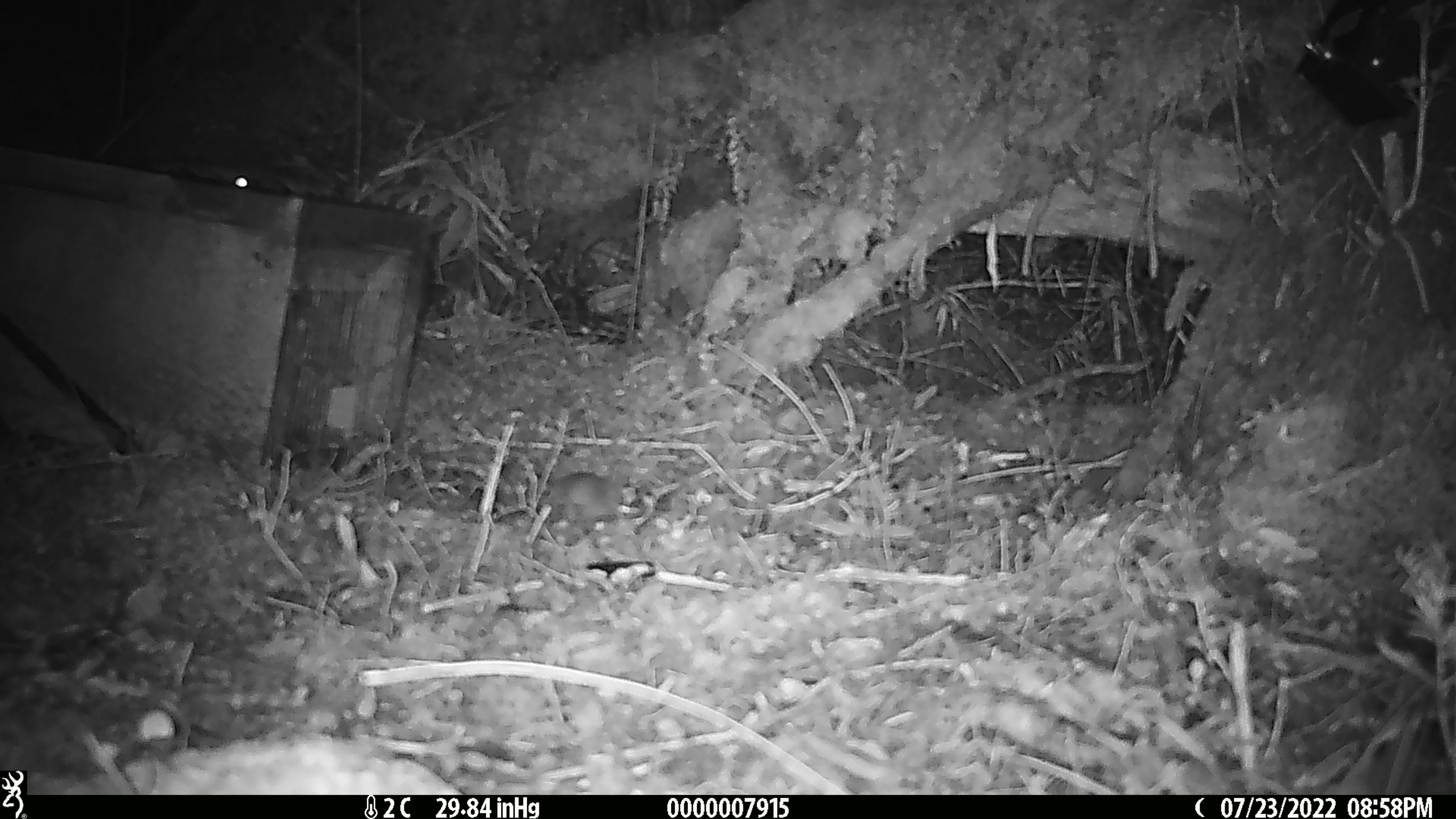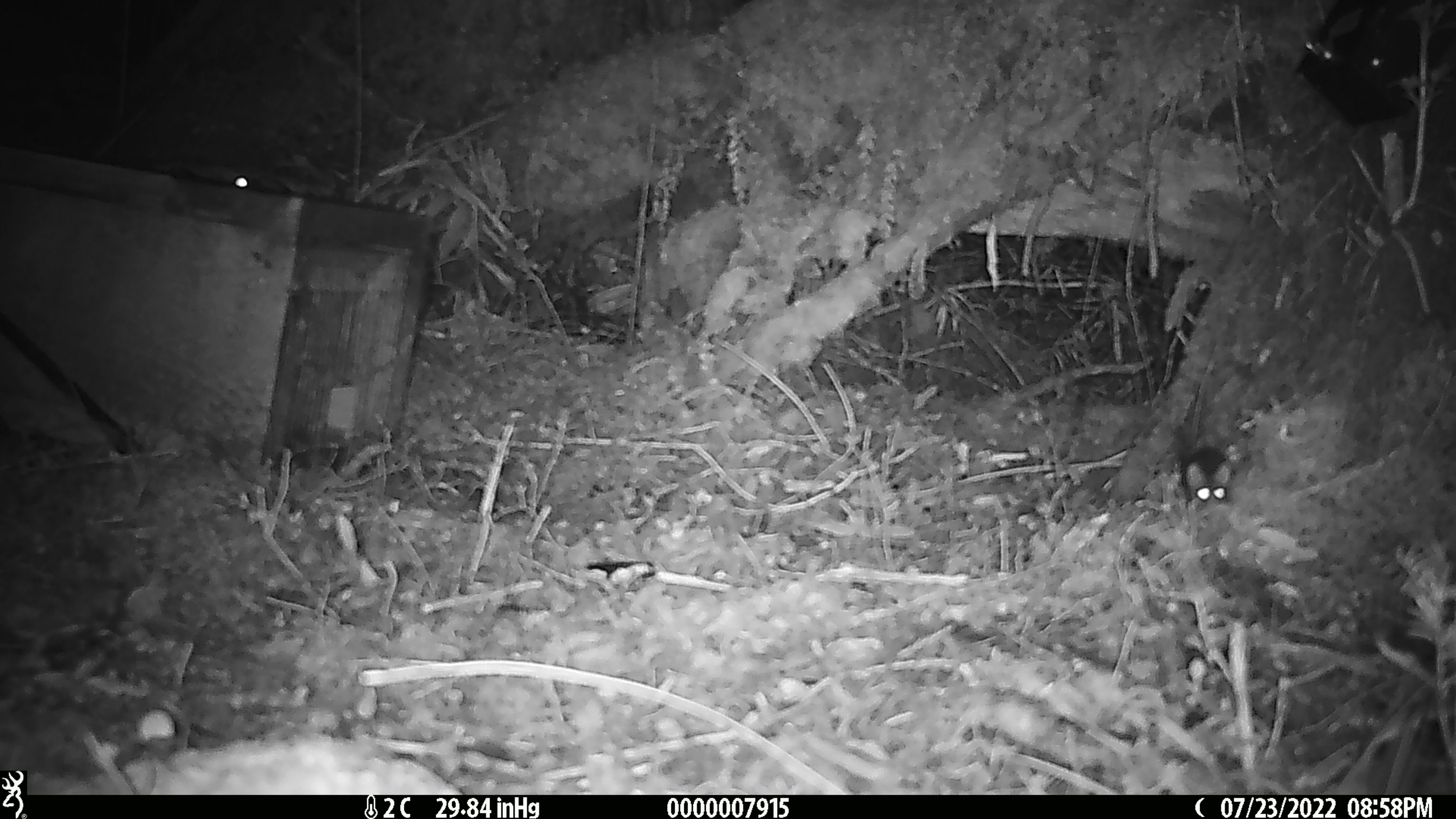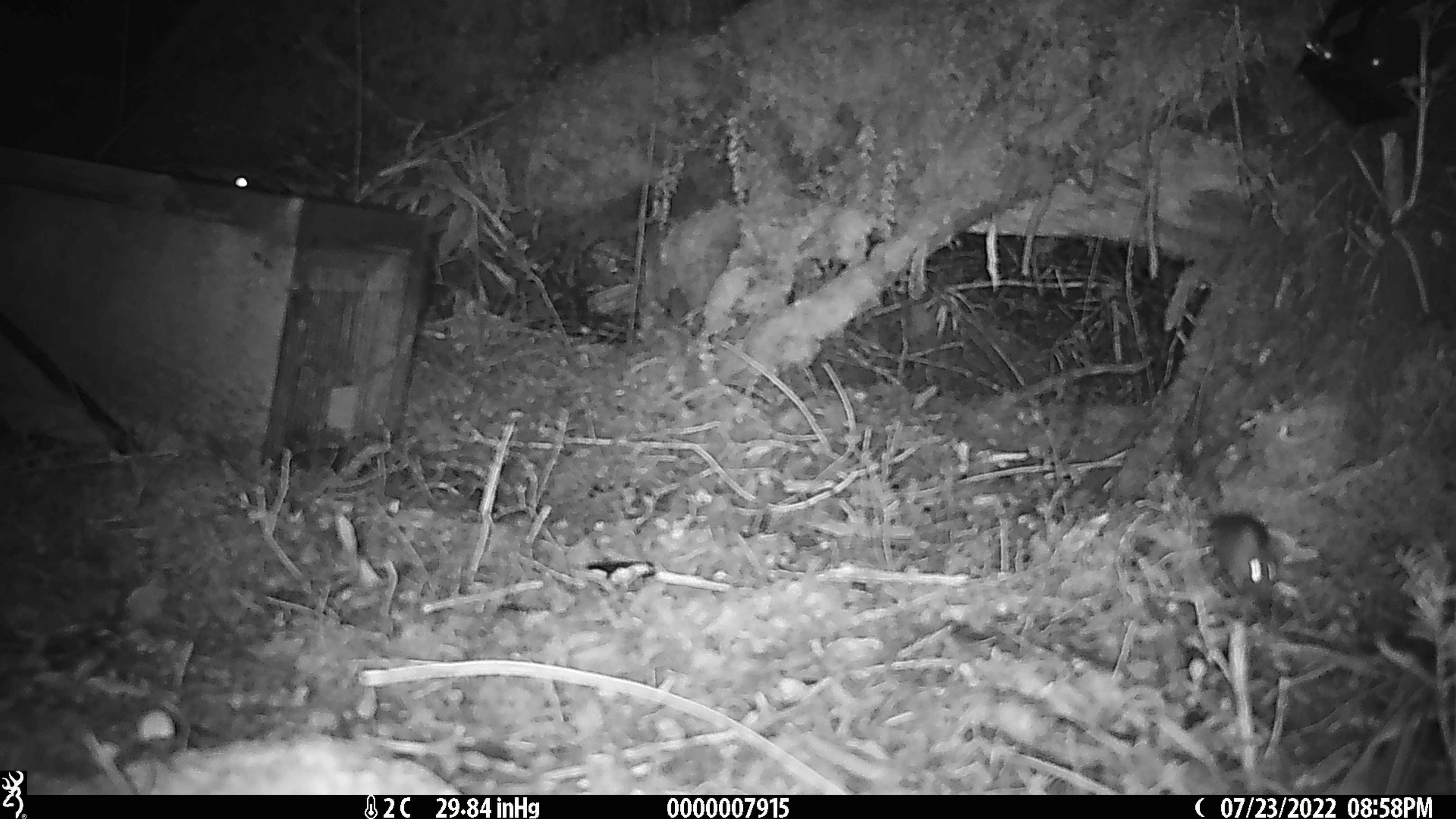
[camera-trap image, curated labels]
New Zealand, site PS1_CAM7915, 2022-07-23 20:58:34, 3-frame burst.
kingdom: Animalia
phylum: Chordata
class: Mammalia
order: Rodentia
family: Muridae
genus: Mus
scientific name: Mus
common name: mouse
Mouse (Mus).